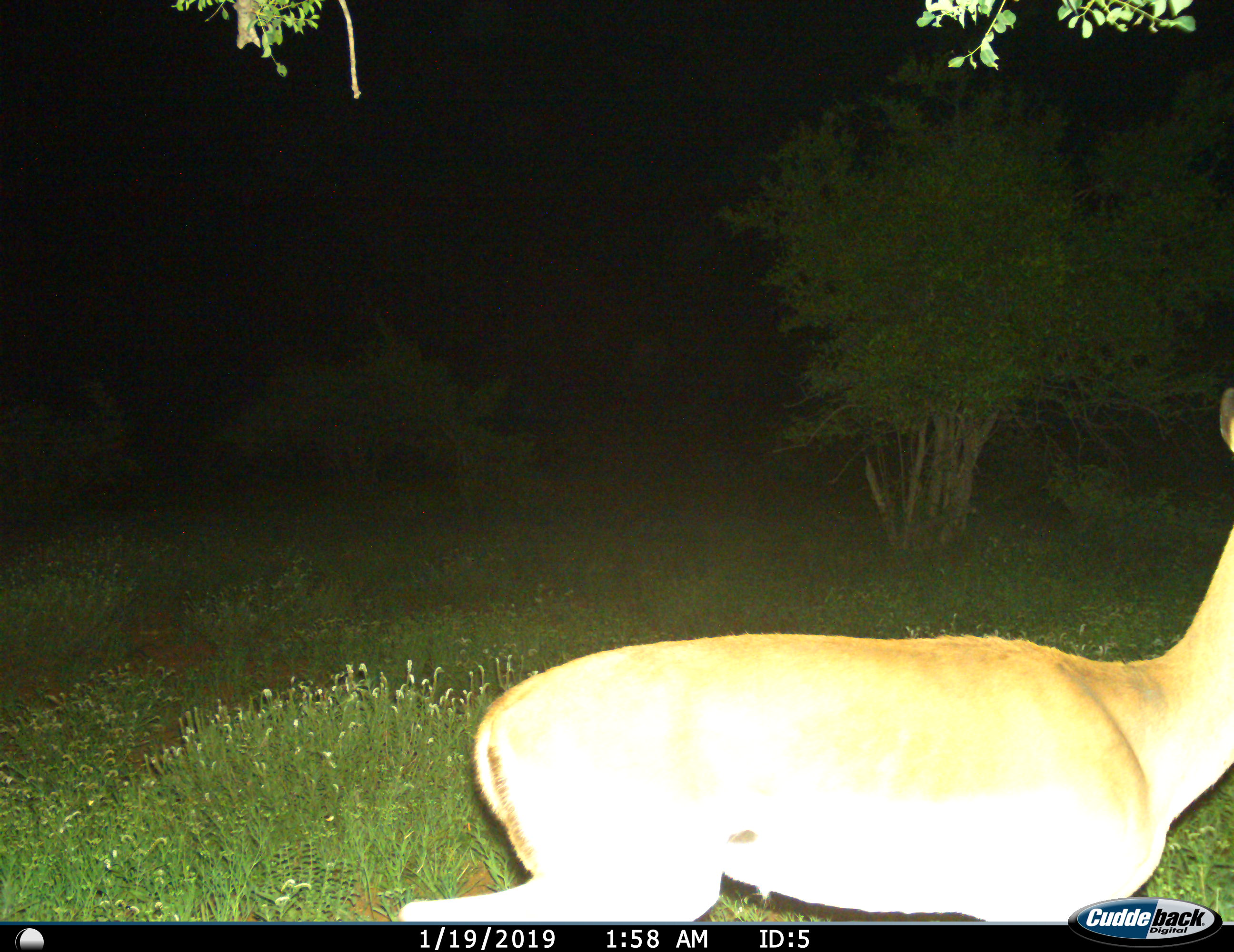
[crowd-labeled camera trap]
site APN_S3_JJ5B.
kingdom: Animalia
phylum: Chordata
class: Mammalia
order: Artiodactyla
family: Bovidae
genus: Aepyceros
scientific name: Aepyceros melampus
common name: impala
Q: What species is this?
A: Impala (Aepyceros melampus).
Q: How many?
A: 1.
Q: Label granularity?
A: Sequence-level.